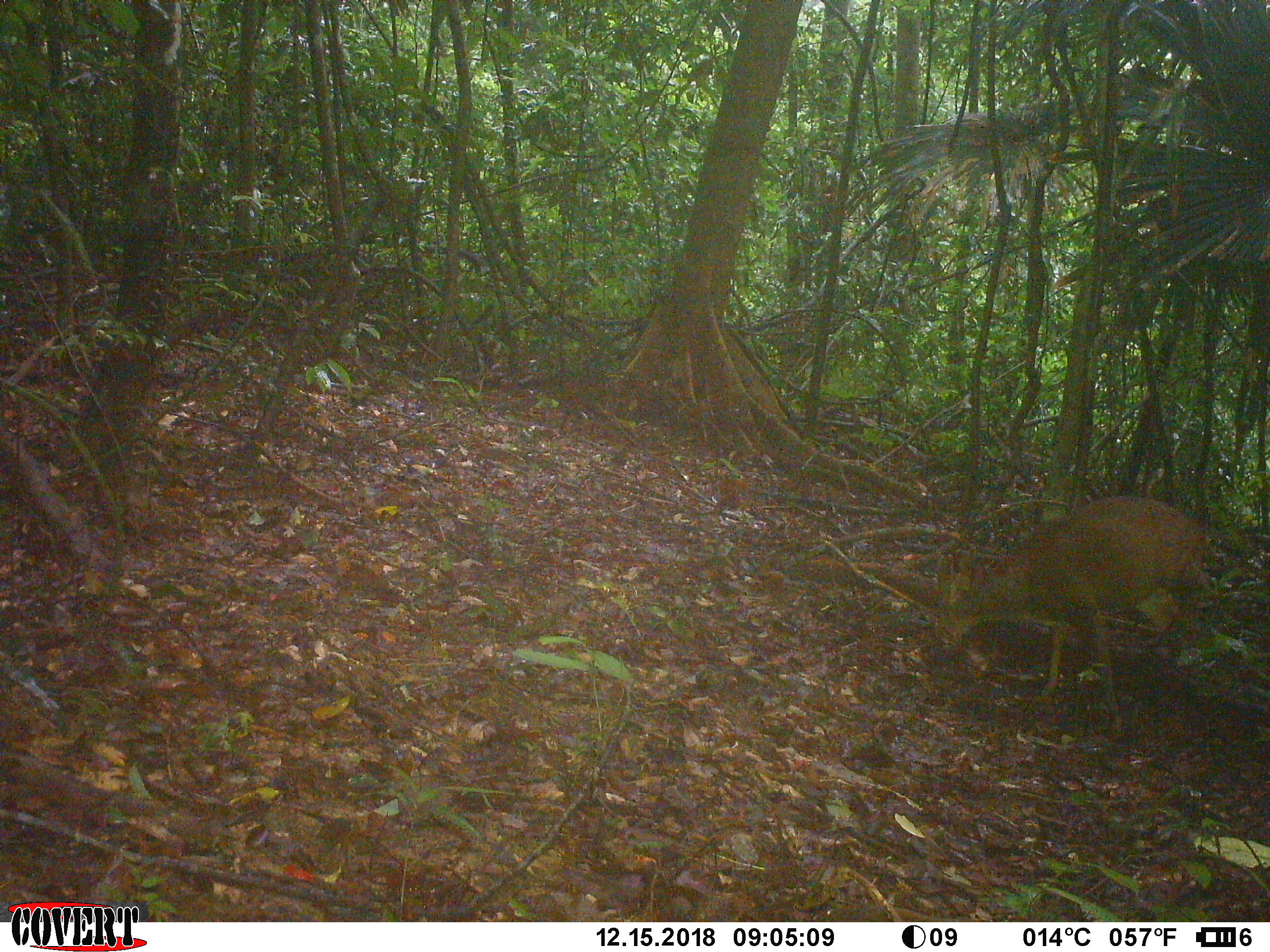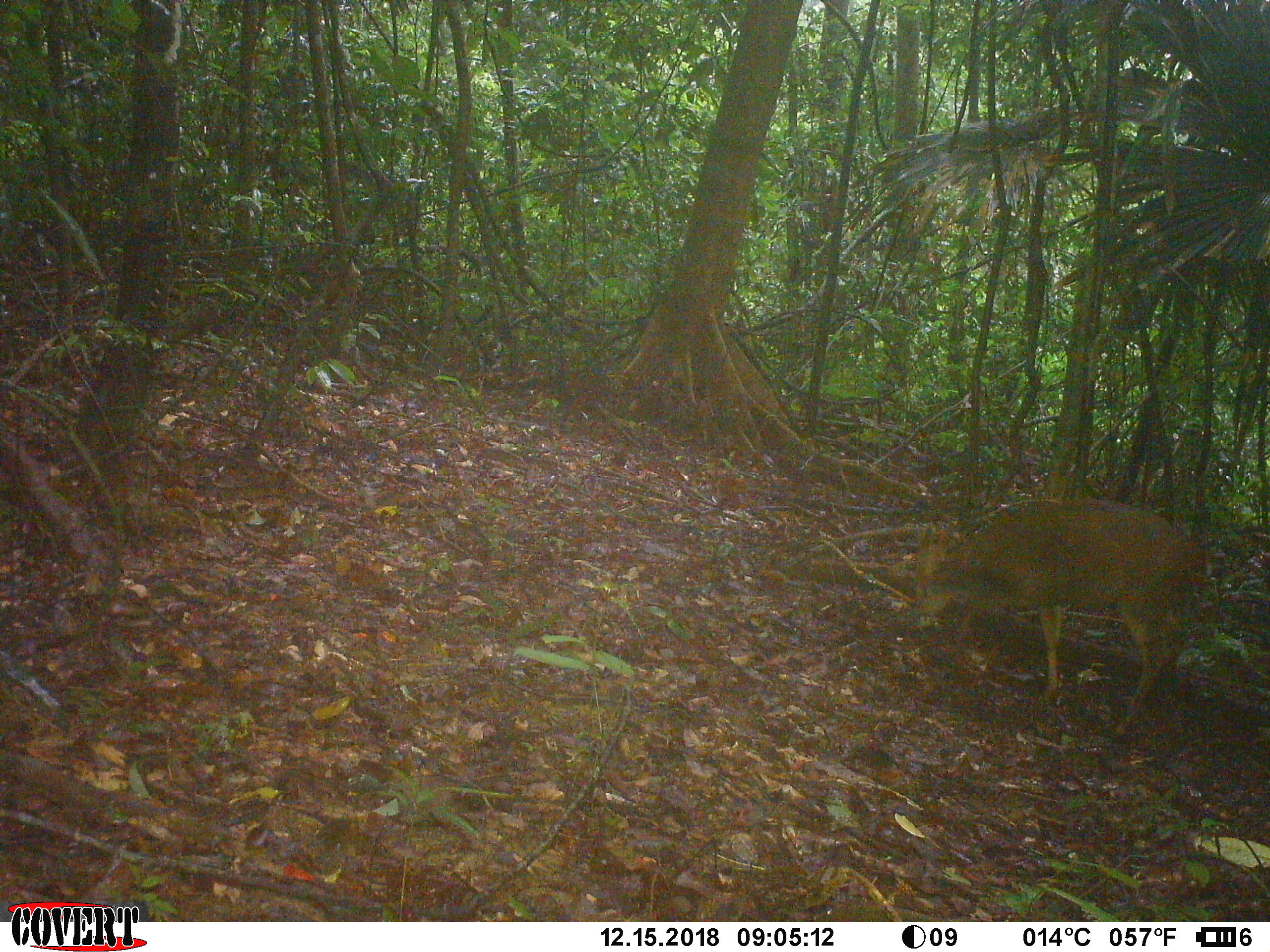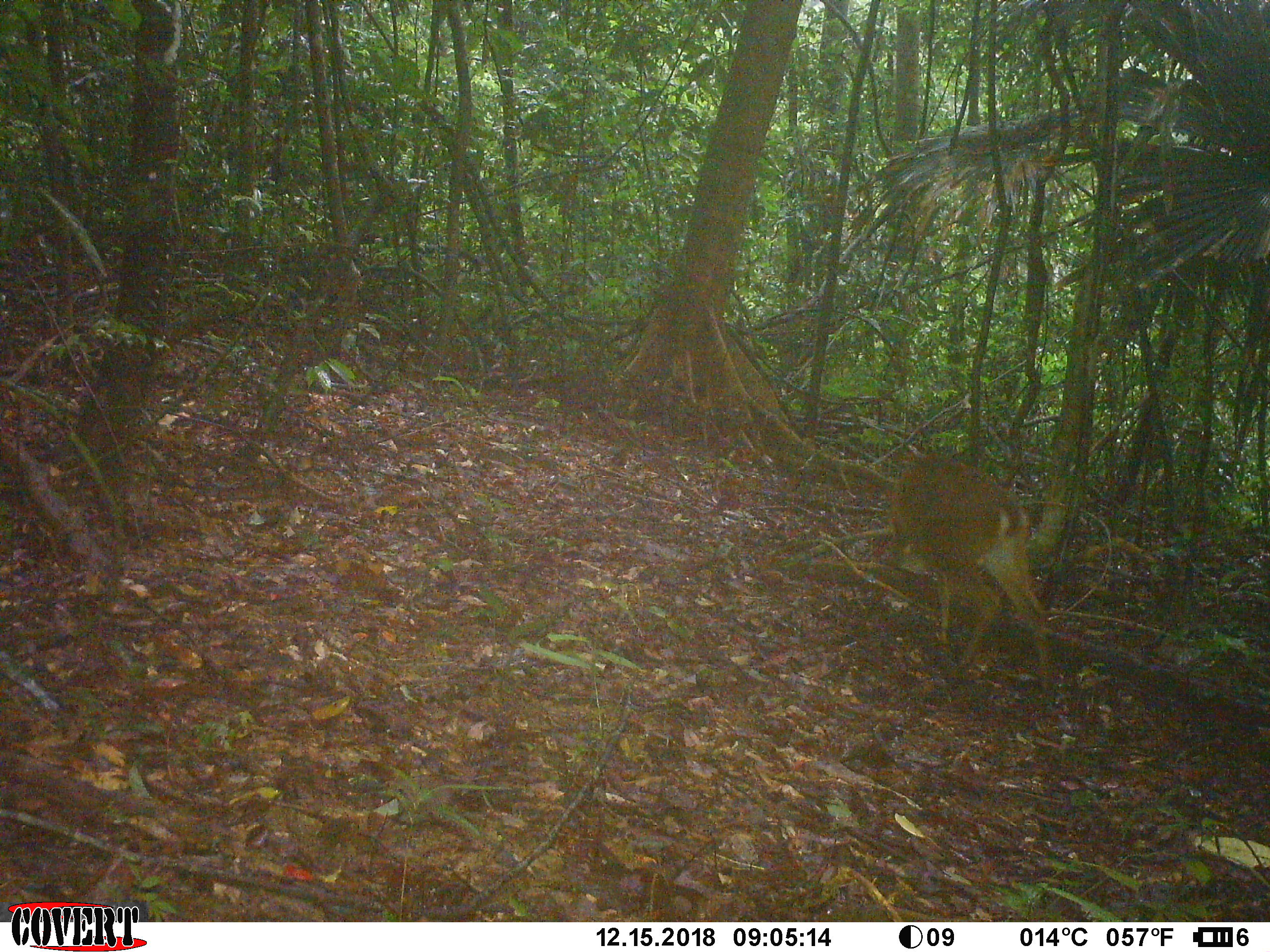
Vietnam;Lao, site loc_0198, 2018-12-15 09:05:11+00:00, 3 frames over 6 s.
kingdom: Animalia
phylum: Chordata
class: Mammalia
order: Artiodactyla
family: Cervidae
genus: Muntiacus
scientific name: Muntiacus vuquangensis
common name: large-antlered muntjac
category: large antlered muntjac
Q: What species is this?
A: Large antlered muntjac (large-antlered muntjac) (Muntiacus vuquangensis).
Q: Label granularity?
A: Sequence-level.